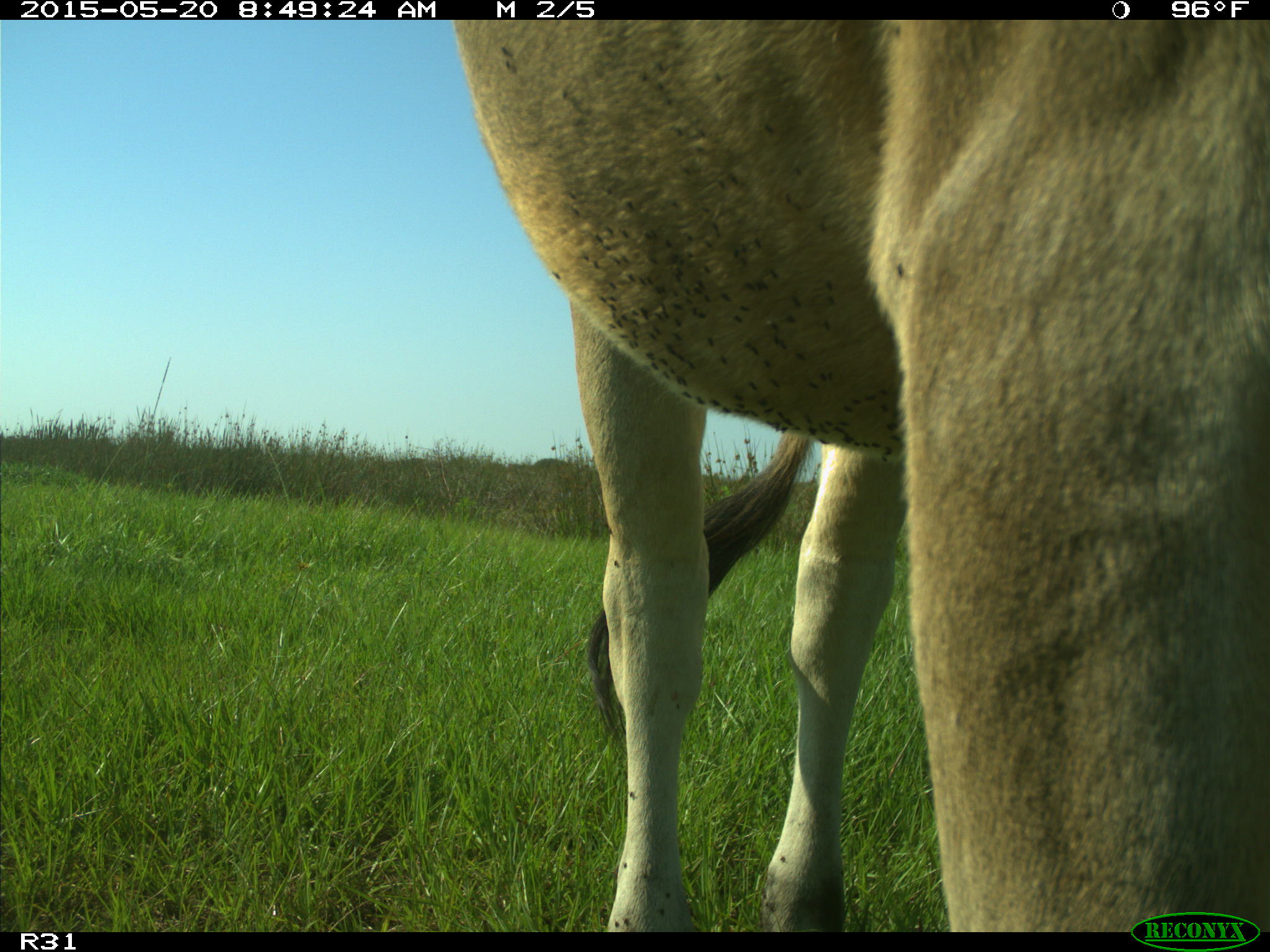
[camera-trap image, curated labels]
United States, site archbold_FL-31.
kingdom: Animalia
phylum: Chordata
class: Mammalia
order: Artiodactyla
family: Bovidae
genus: Bos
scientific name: Bos taurus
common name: domestic cow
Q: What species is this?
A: Bos taurus (domestic cow).